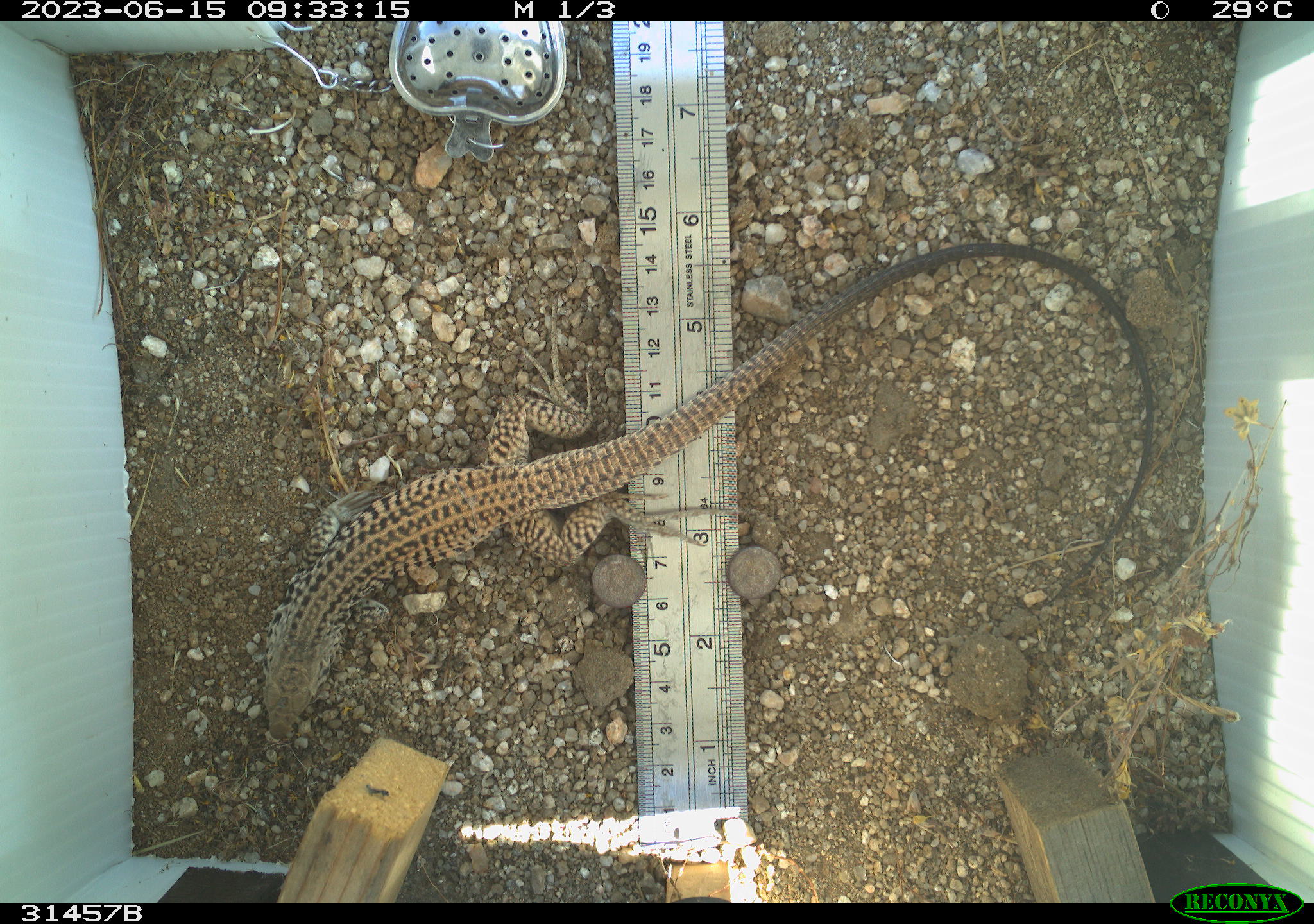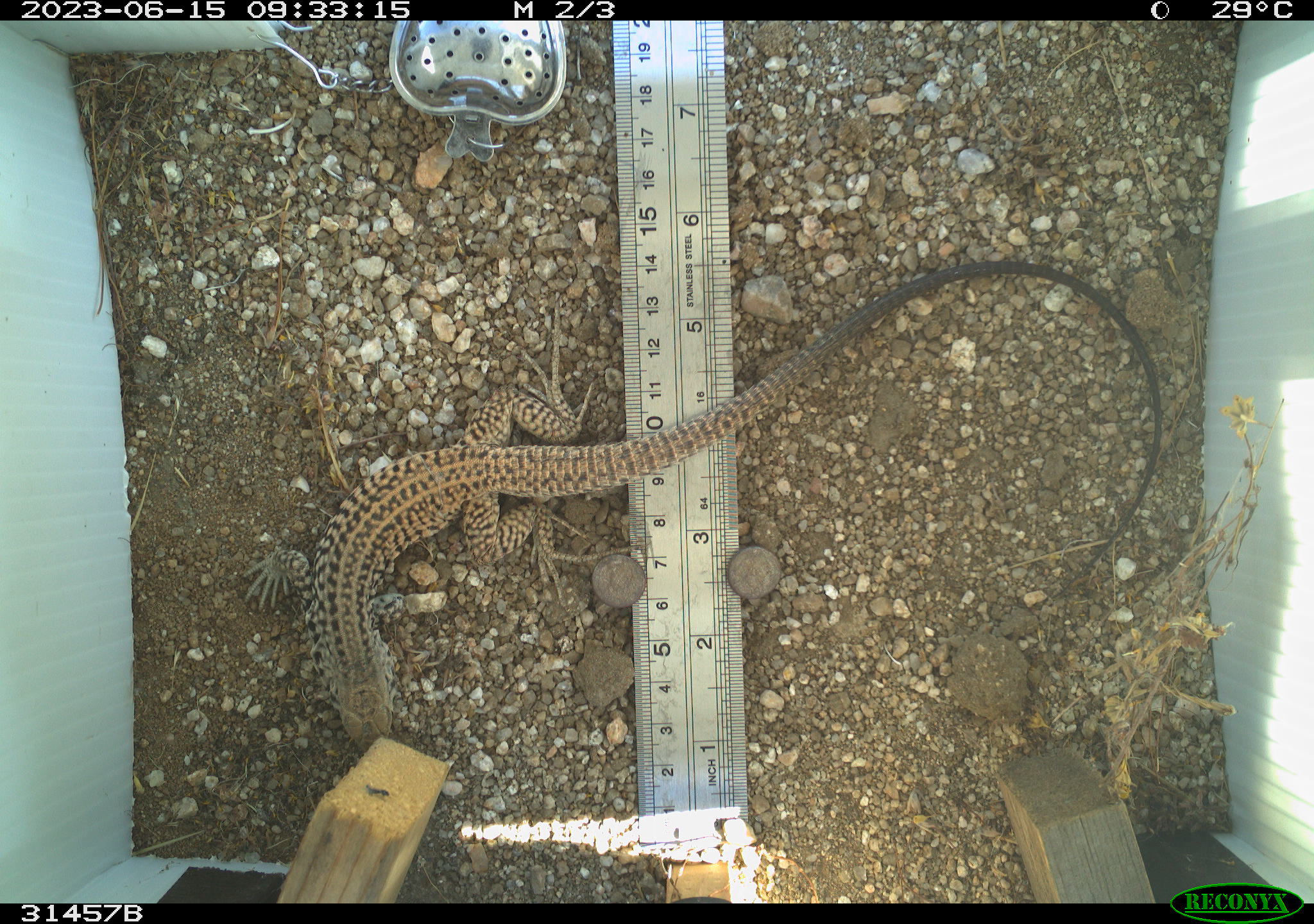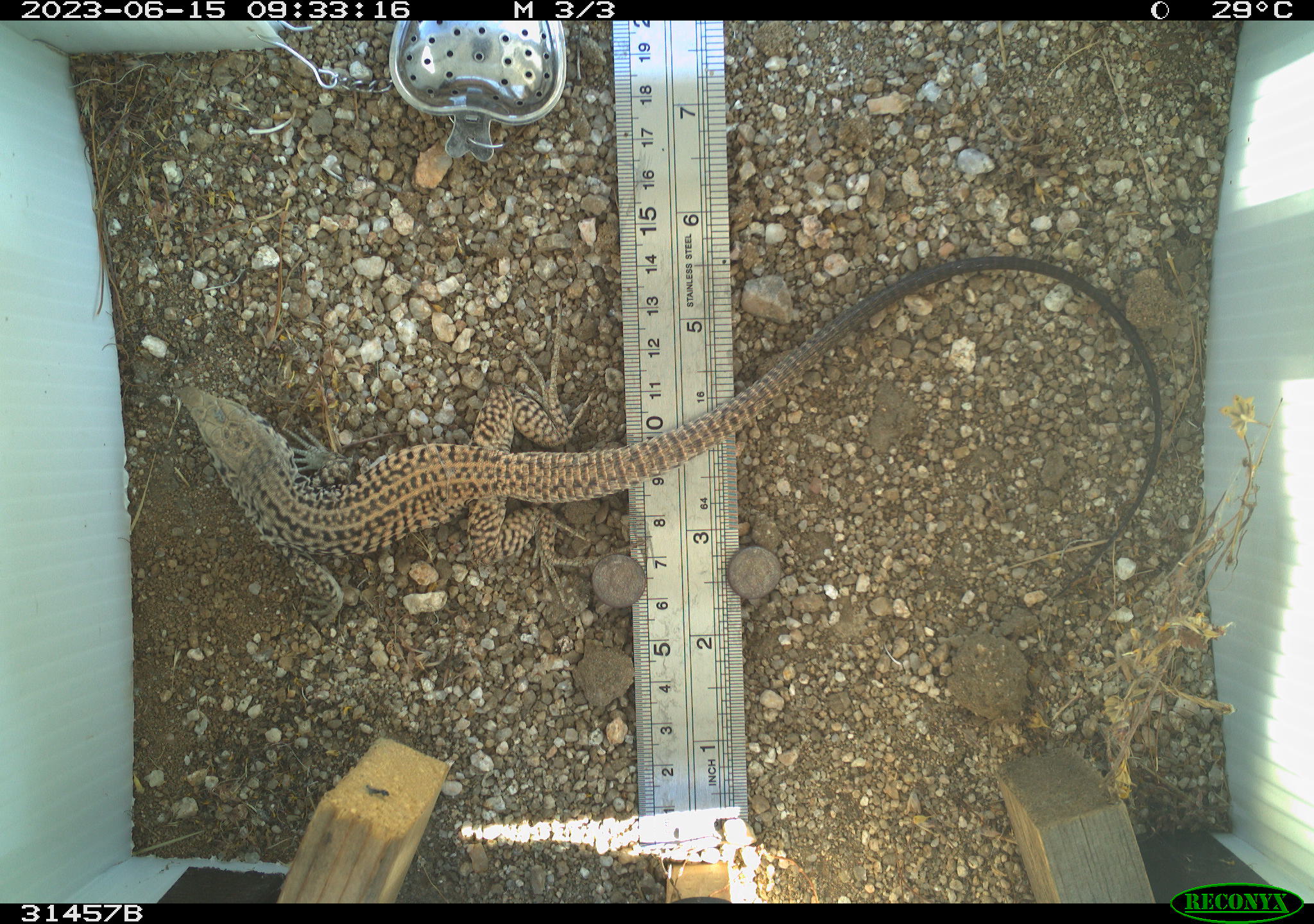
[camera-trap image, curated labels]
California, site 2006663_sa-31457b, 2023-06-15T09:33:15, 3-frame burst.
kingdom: Animalia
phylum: Chordata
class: Reptilia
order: Squamata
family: Teiidae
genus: Aspidoscelis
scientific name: Aspidoscelis tigris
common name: western whiptail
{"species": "western whiptail (Aspidoscelis tigris)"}